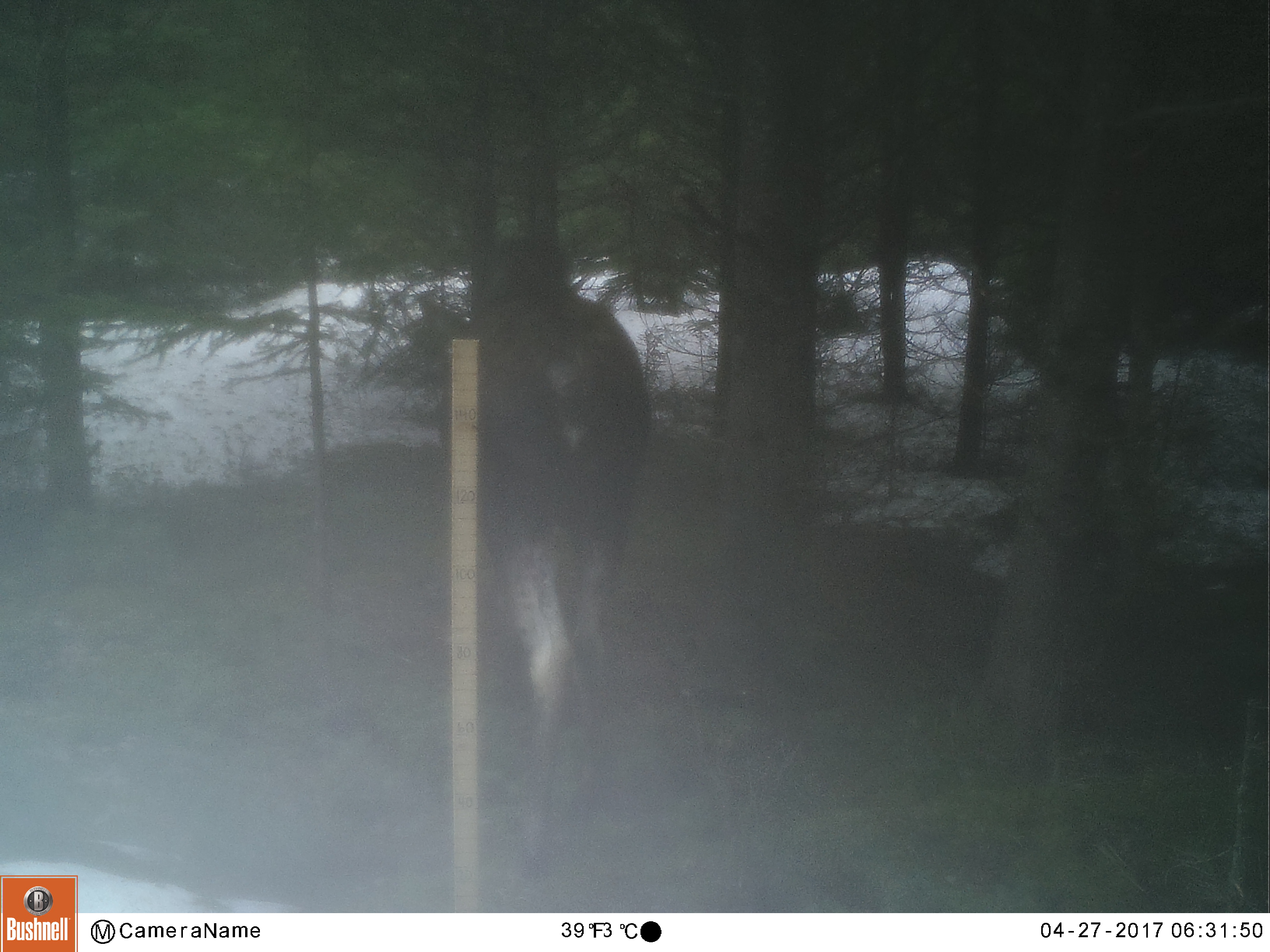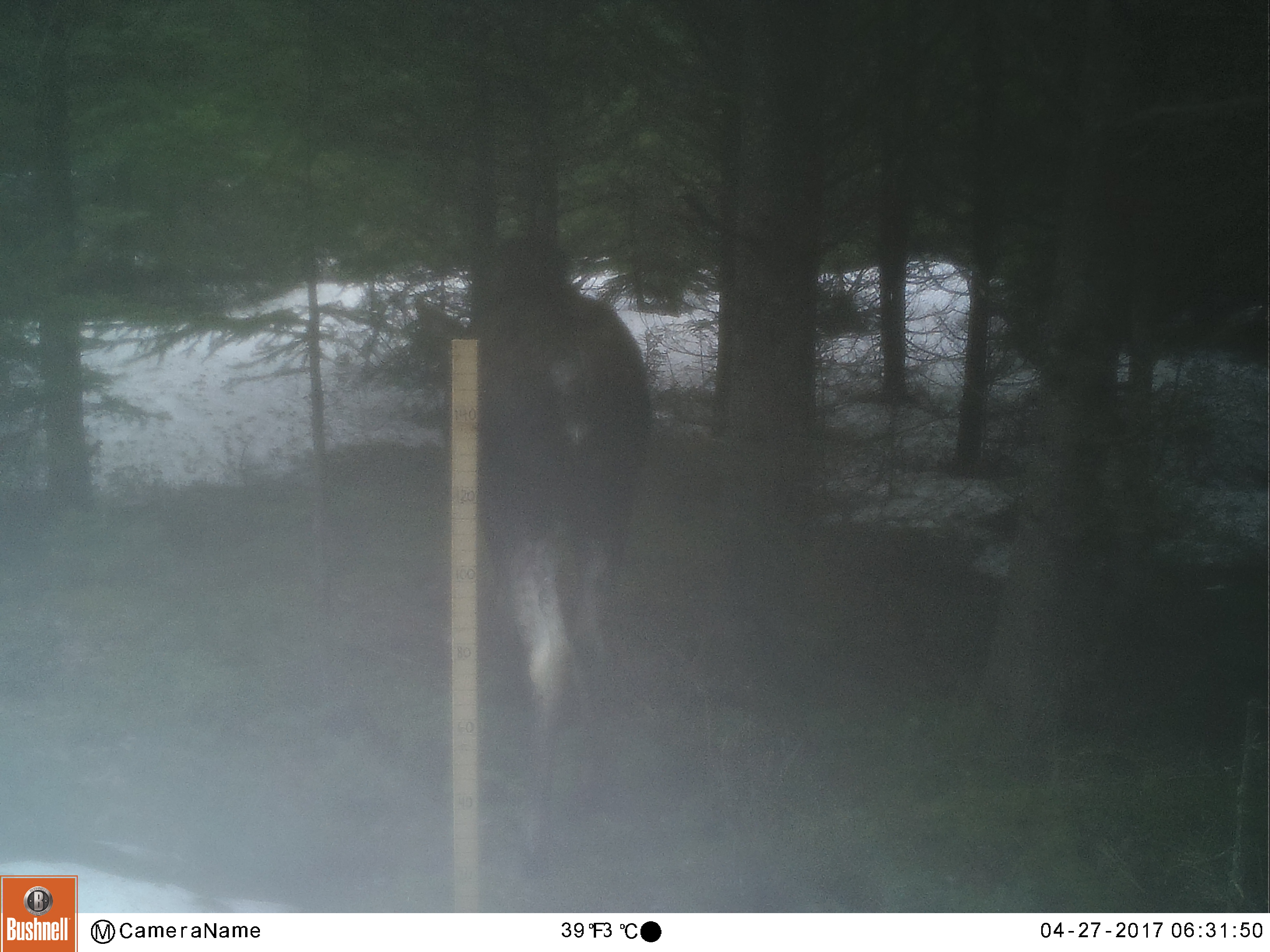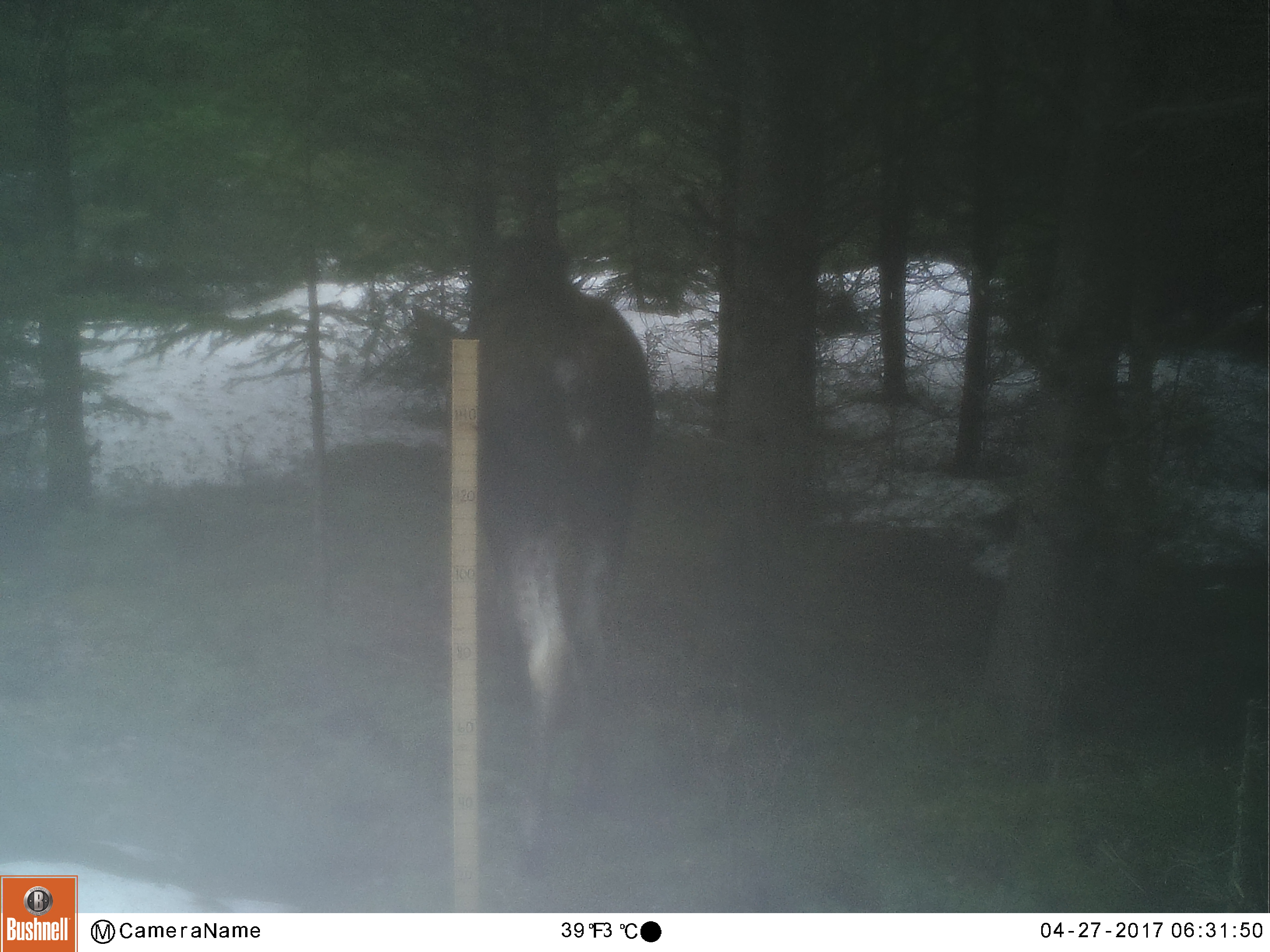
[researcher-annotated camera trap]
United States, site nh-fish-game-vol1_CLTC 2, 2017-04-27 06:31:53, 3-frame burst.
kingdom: Animalia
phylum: Chordata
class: Mammalia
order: Artiodactyla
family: Cervidae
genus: Alces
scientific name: Alces alces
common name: moose